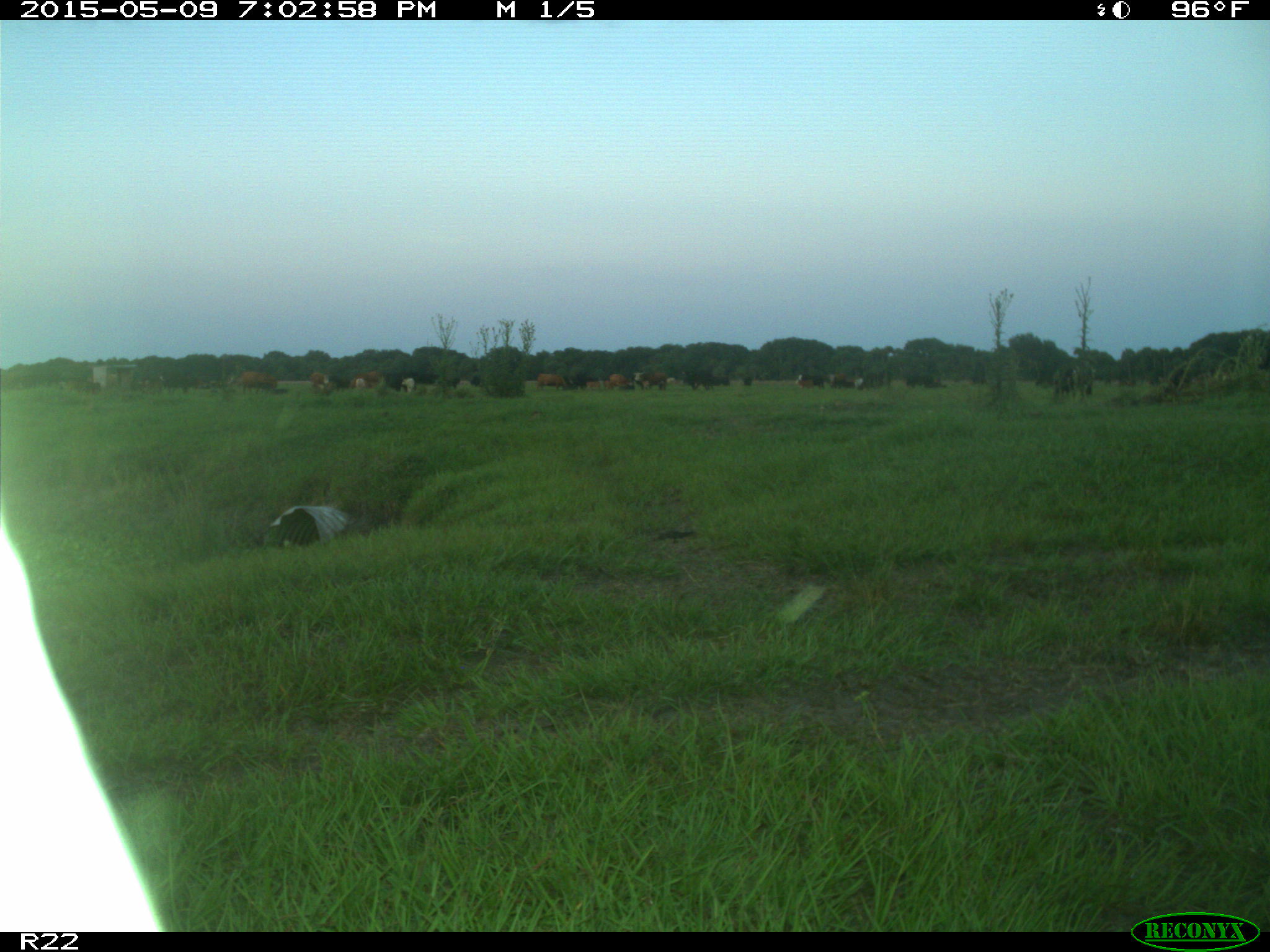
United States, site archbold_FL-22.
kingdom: Animalia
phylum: Chordata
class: Mammalia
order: Artiodactyla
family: Bovidae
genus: Bos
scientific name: Bos taurus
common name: domestic cow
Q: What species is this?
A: Bos taurus (domestic cow).